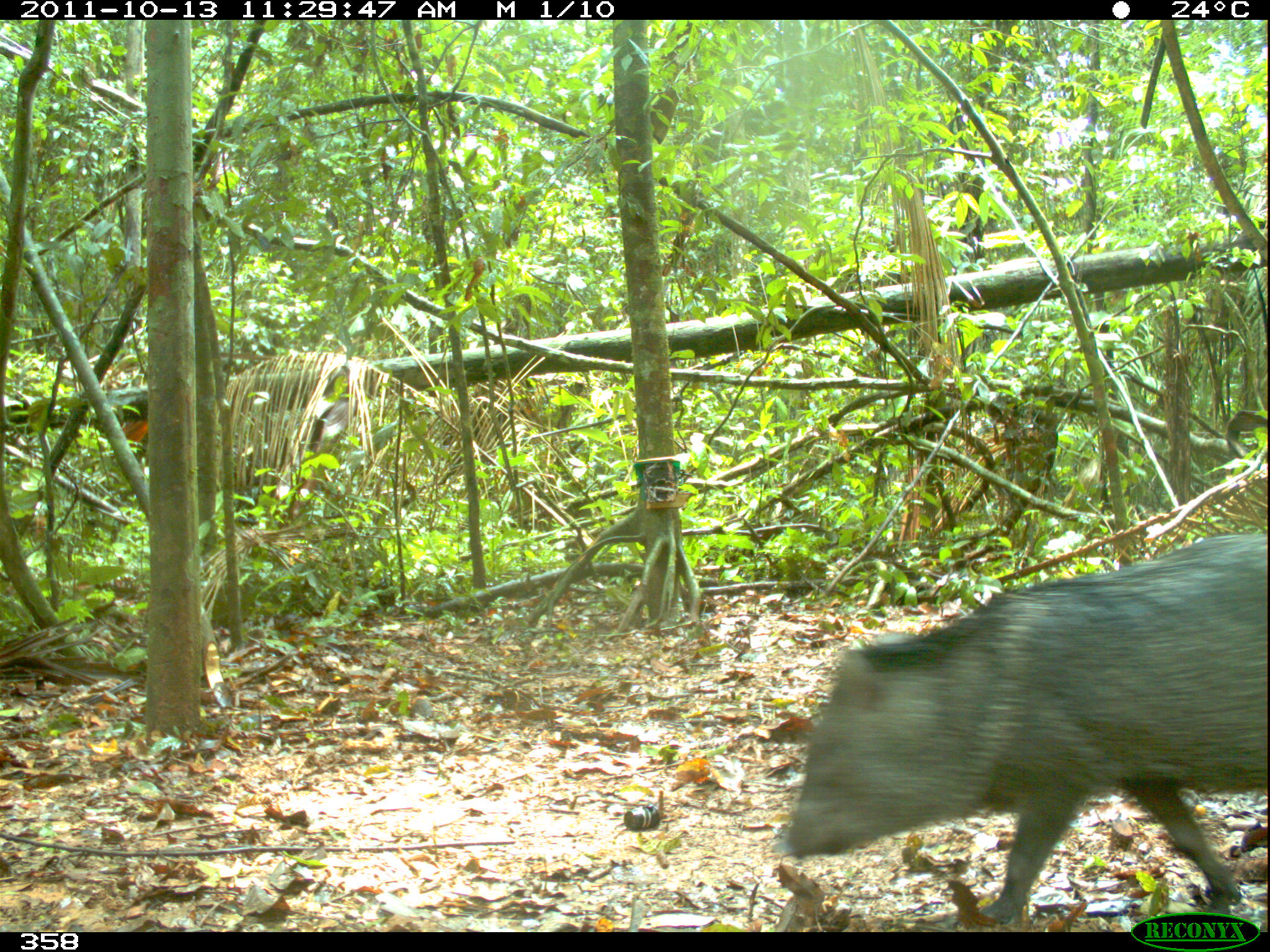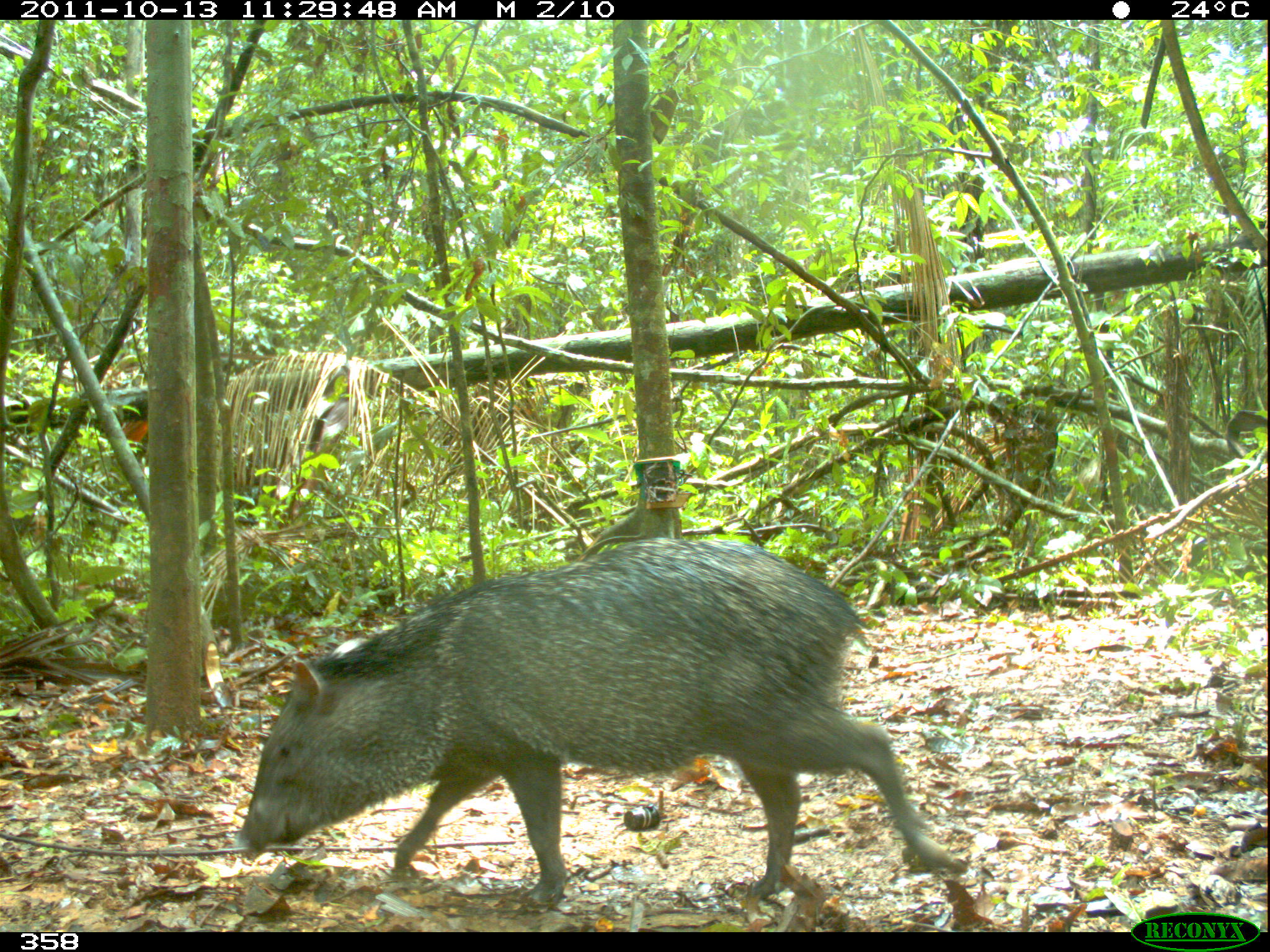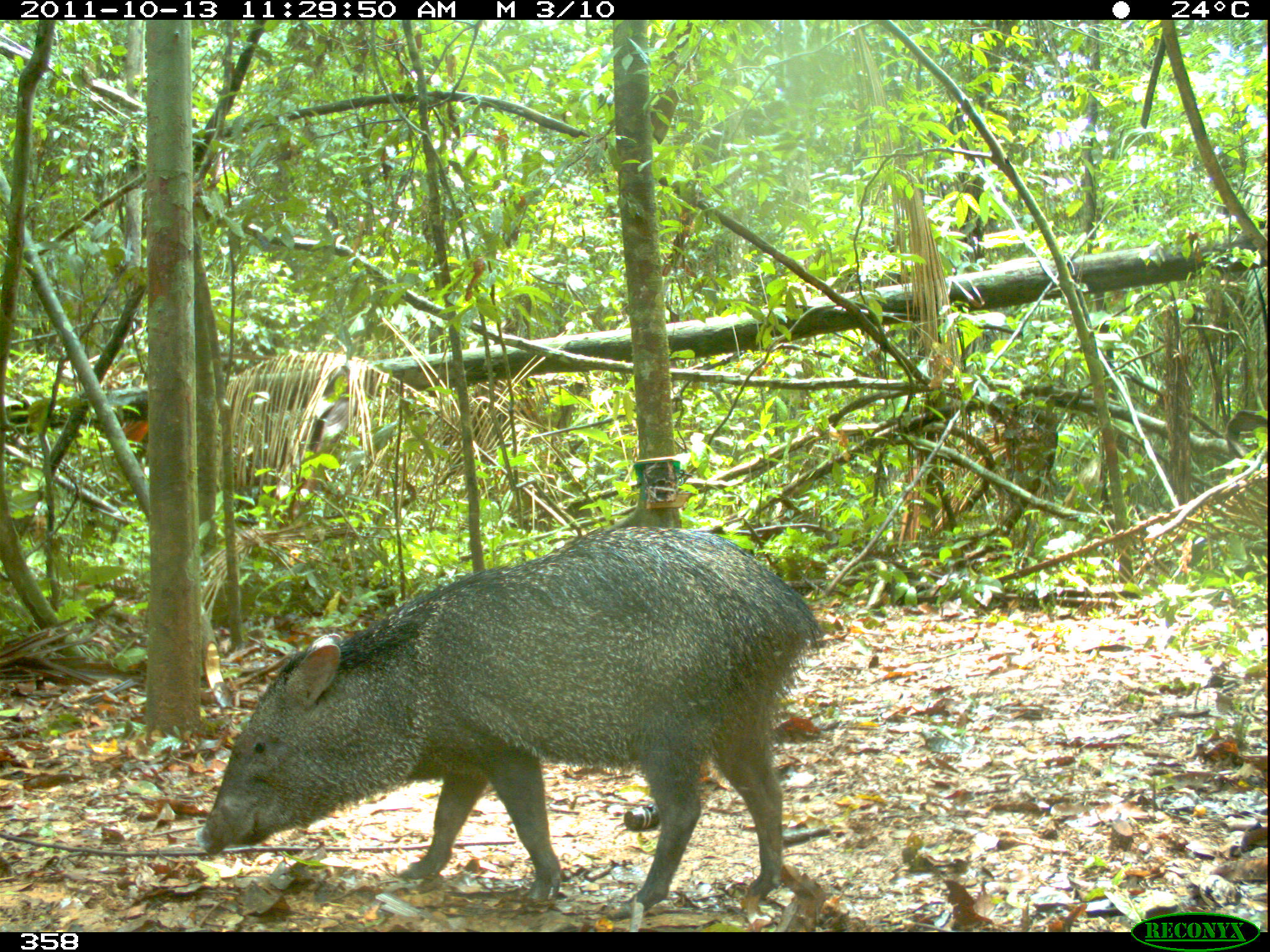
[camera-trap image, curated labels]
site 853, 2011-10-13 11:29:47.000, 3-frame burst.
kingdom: Animalia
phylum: Chordata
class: Mammalia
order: Artiodactyla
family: Tayassuidae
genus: Pecari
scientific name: Pecari tajacu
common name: collared peccary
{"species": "Pecari tajacu (collared peccary)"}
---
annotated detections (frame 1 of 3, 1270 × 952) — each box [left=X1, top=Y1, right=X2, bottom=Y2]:
pecari tajacu: [left=781, top=521, right=1270, bottom=931]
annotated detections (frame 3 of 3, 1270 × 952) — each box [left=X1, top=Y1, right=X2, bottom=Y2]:
pecari tajacu: [left=187, top=519, right=827, bottom=920]